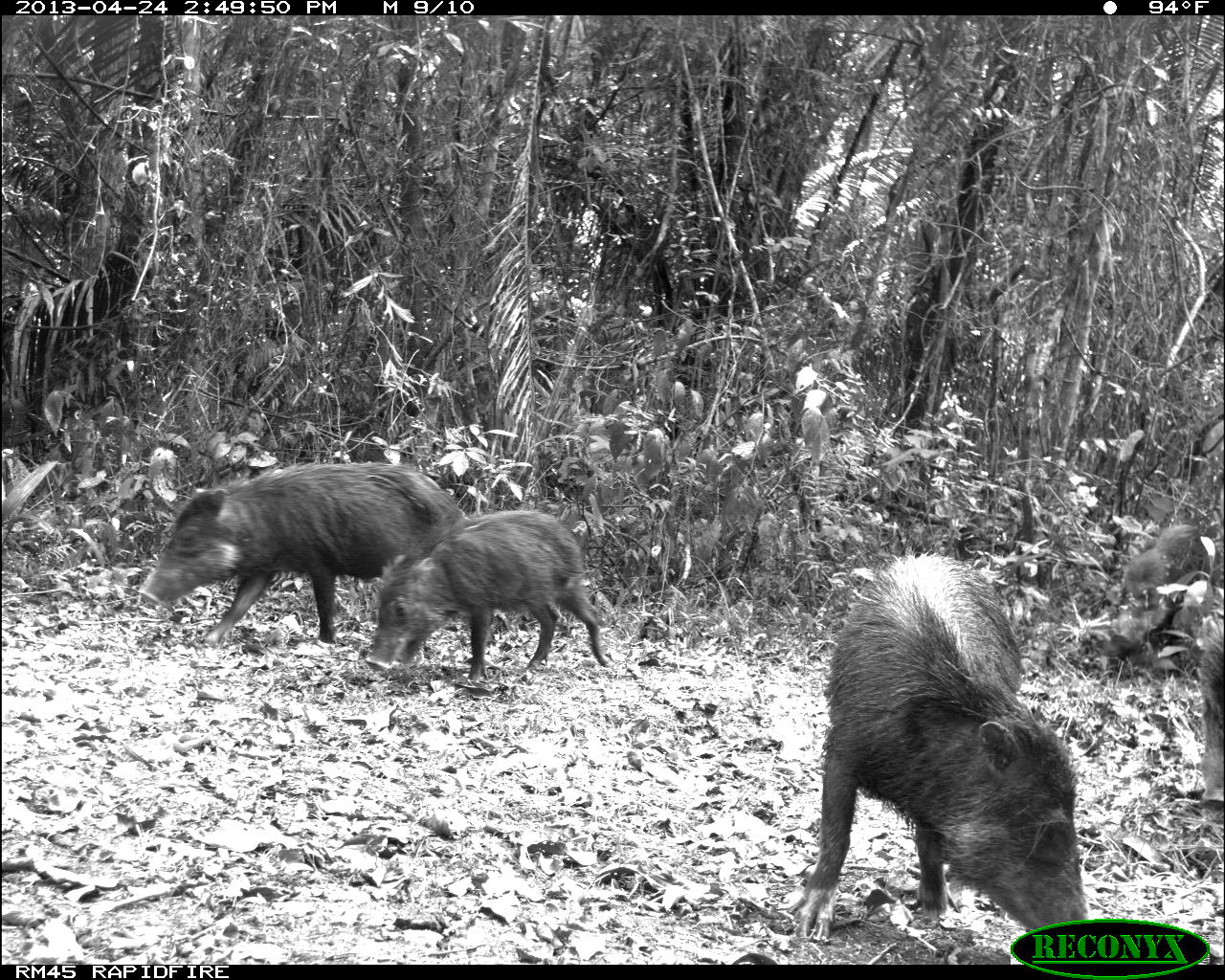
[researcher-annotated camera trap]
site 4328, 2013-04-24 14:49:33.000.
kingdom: Animalia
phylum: Chordata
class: Mammalia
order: Artiodactyla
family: Tayassuidae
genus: Tayassu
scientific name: Tayassu pecari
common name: white-lipped peccary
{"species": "Tayassu pecari (white-lipped peccary)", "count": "10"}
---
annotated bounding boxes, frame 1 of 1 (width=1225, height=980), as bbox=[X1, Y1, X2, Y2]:
tayassu pecari: bbox=[793, 553, 1085, 942]; bbox=[137, 462, 465, 648]; bbox=[368, 509, 608, 684]; bbox=[1103, 524, 1212, 678]; bbox=[1201, 643, 1225, 795]